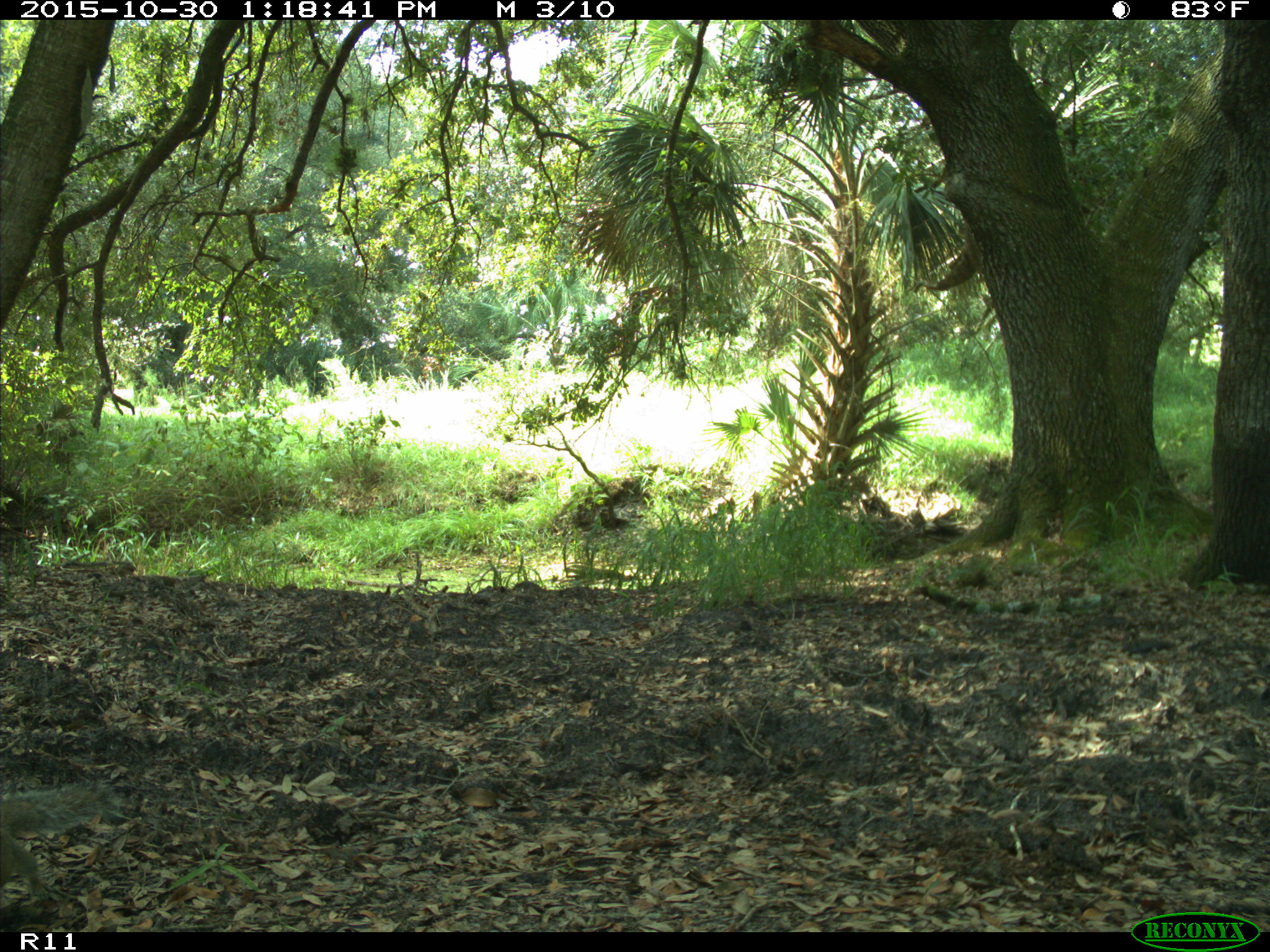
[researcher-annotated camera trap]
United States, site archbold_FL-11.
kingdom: Animalia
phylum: Chordata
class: Mammalia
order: Rodentia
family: Sciuridae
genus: Sciurus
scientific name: Sciurus carolinensis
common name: eastern gray squirrel